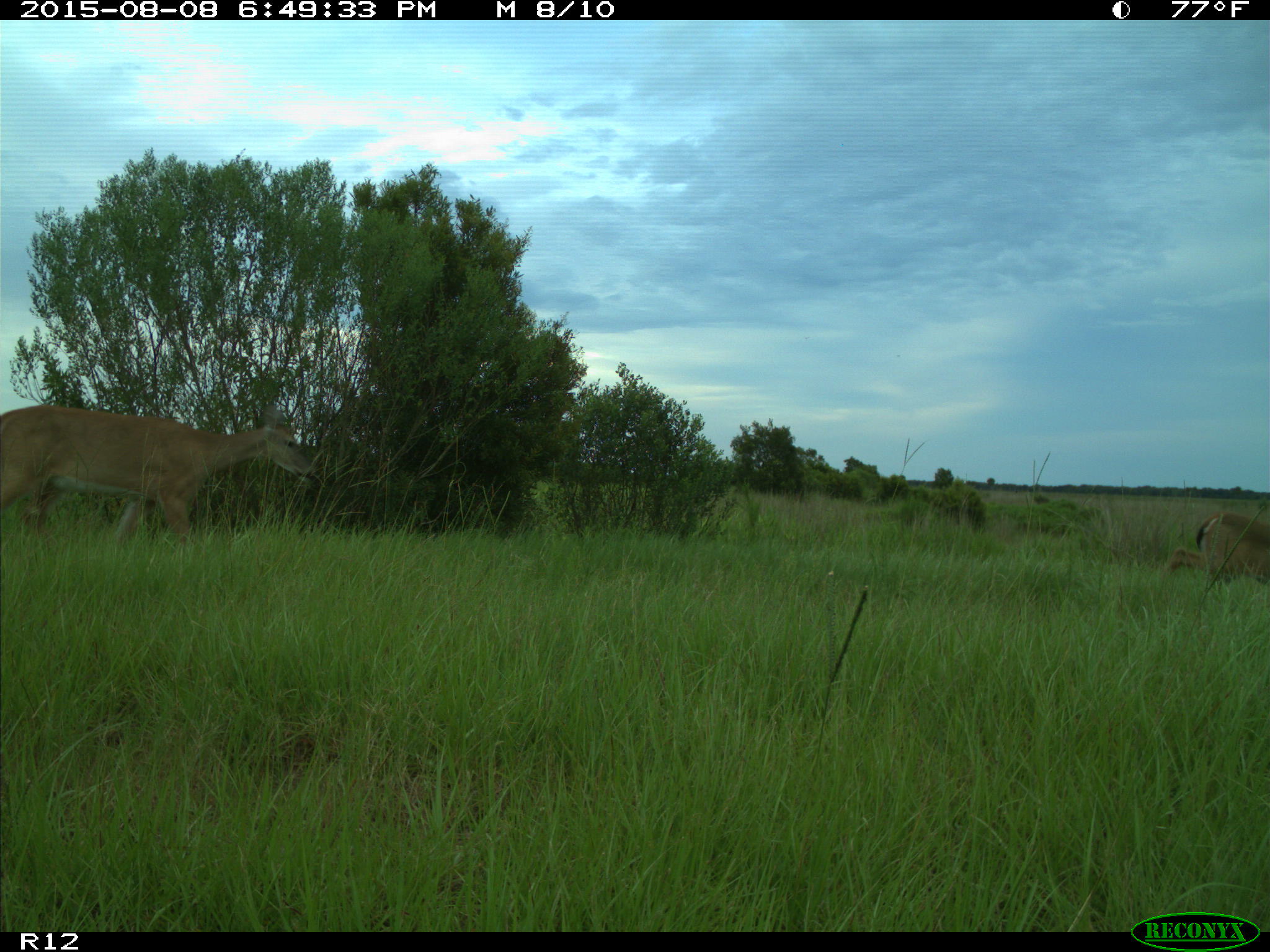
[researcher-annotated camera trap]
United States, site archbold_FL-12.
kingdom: Animalia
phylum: Chordata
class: Mammalia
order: Artiodactyla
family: Cervidae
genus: Odocoileus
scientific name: Odocoileus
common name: deer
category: unidentified deer